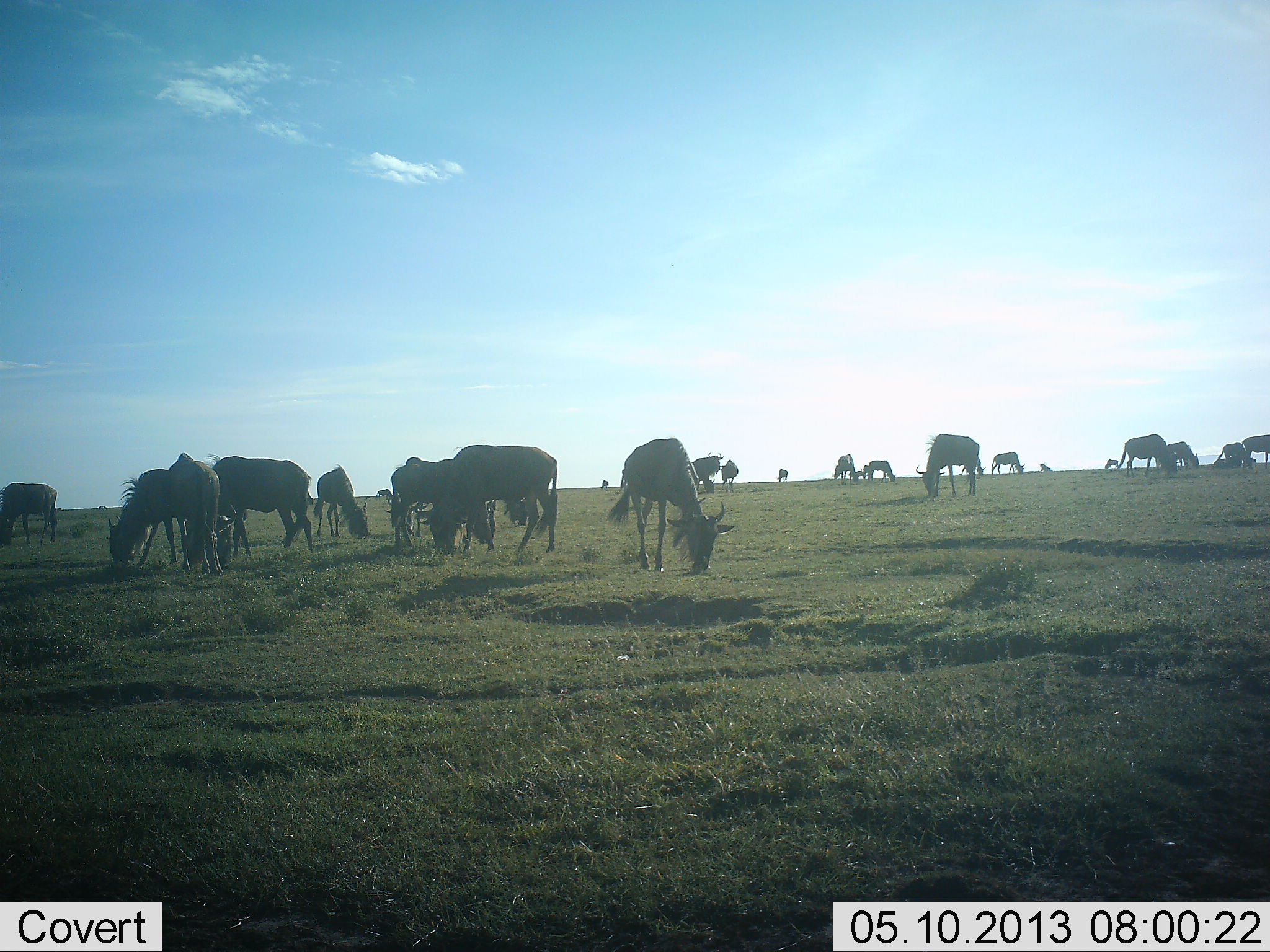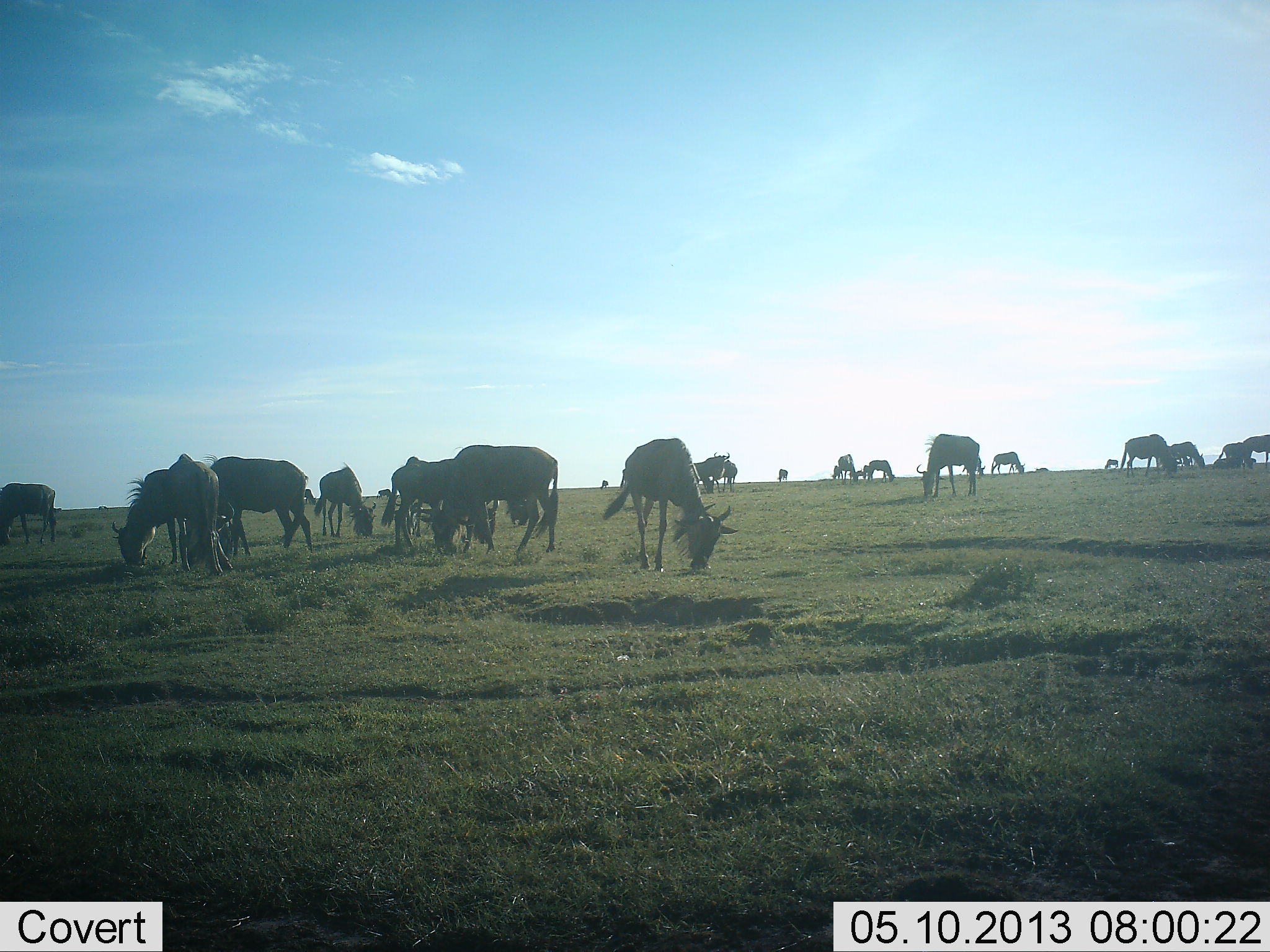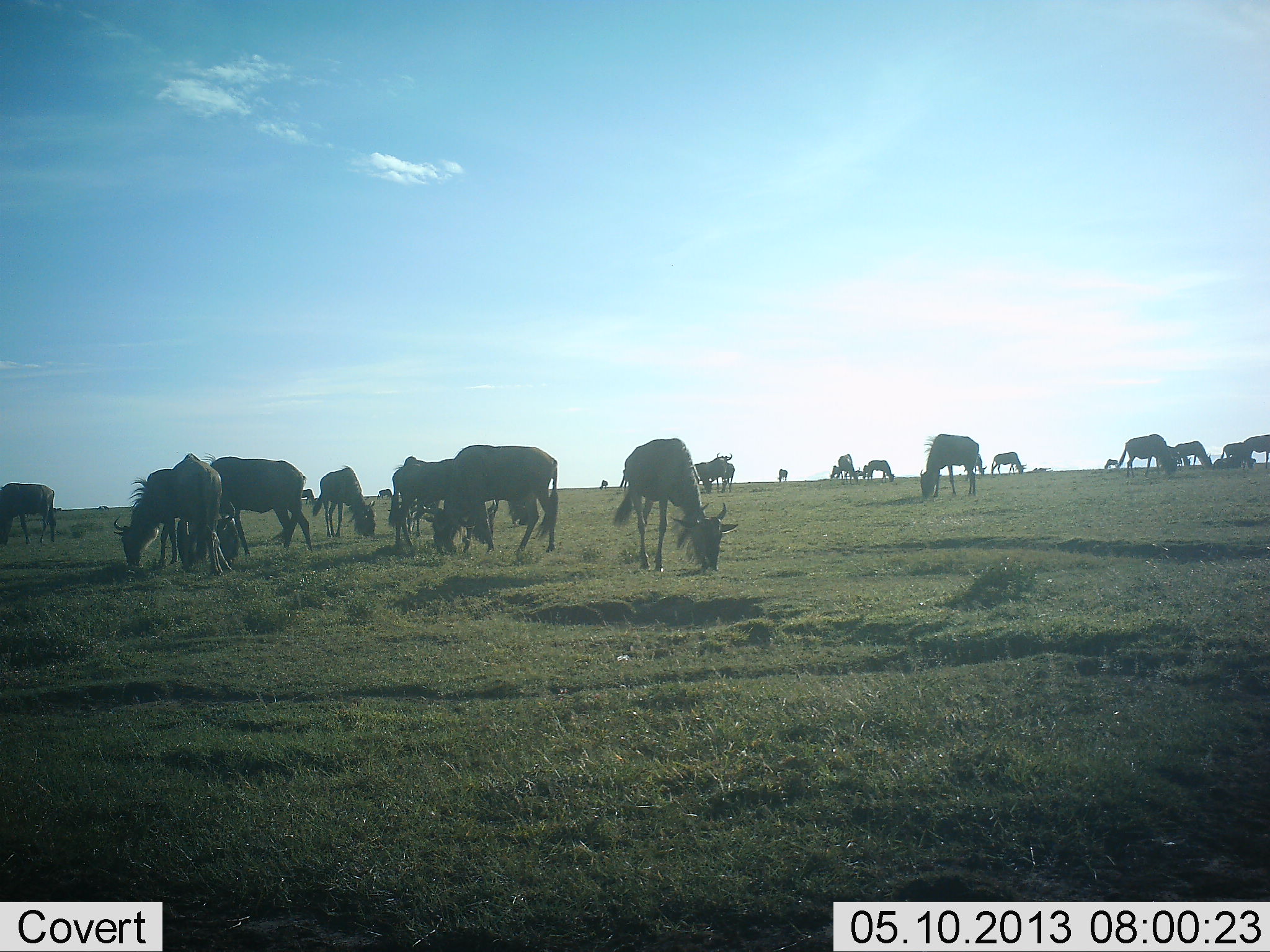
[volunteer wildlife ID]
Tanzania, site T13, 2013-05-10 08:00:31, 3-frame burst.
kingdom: Animalia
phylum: Chordata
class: Mammalia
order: Artiodactyla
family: Bovidae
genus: Connochaetes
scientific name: Connochaetes taurinus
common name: blue wildebeest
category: wildebeest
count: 11-50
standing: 20%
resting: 0%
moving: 0%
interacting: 0%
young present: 0%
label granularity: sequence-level